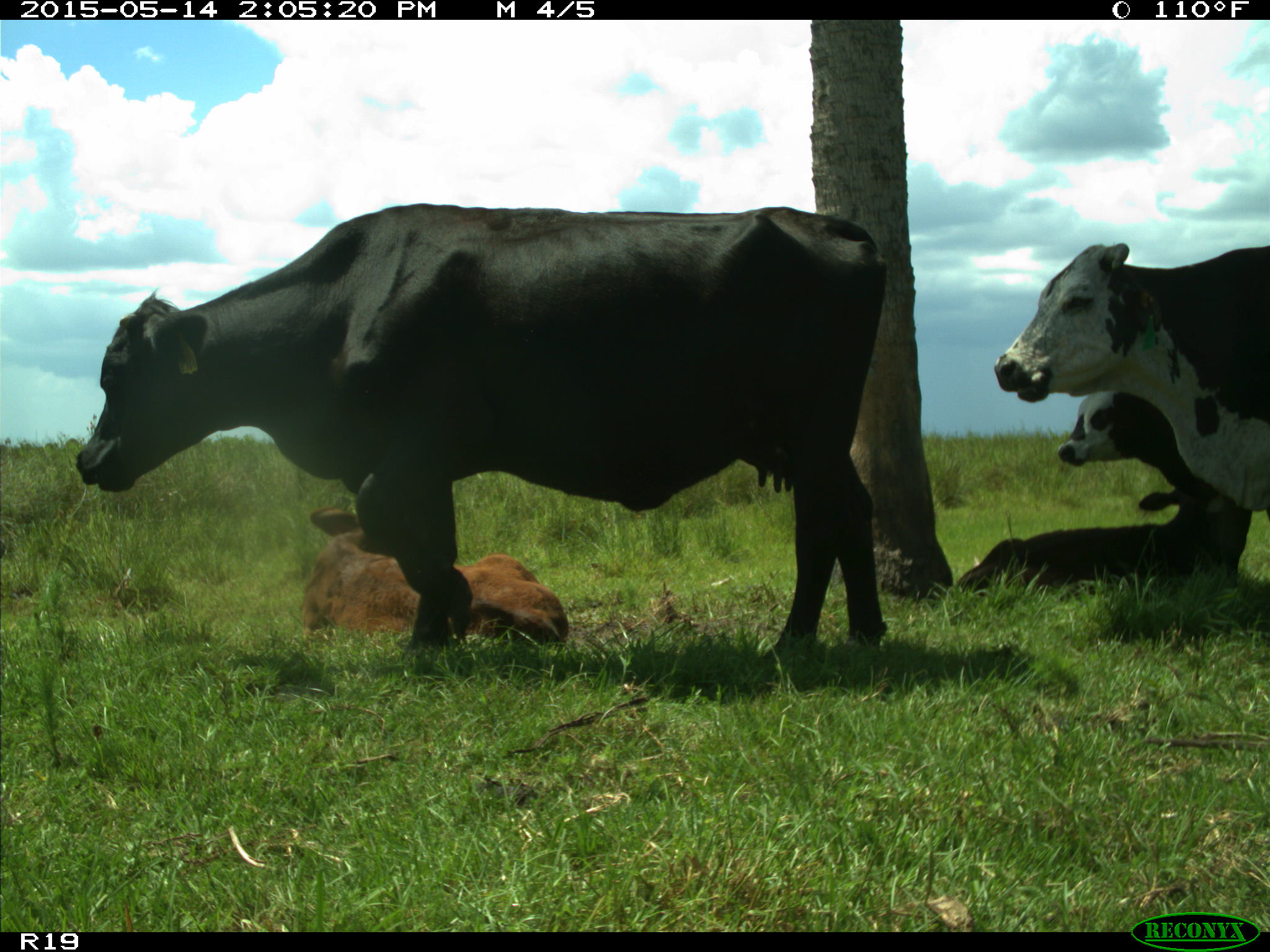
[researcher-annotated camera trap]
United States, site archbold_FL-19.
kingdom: Animalia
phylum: Chordata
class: Mammalia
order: Artiodactyla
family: Bovidae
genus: Bos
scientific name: Bos taurus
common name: domestic cow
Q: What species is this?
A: Bos taurus (domestic cow).